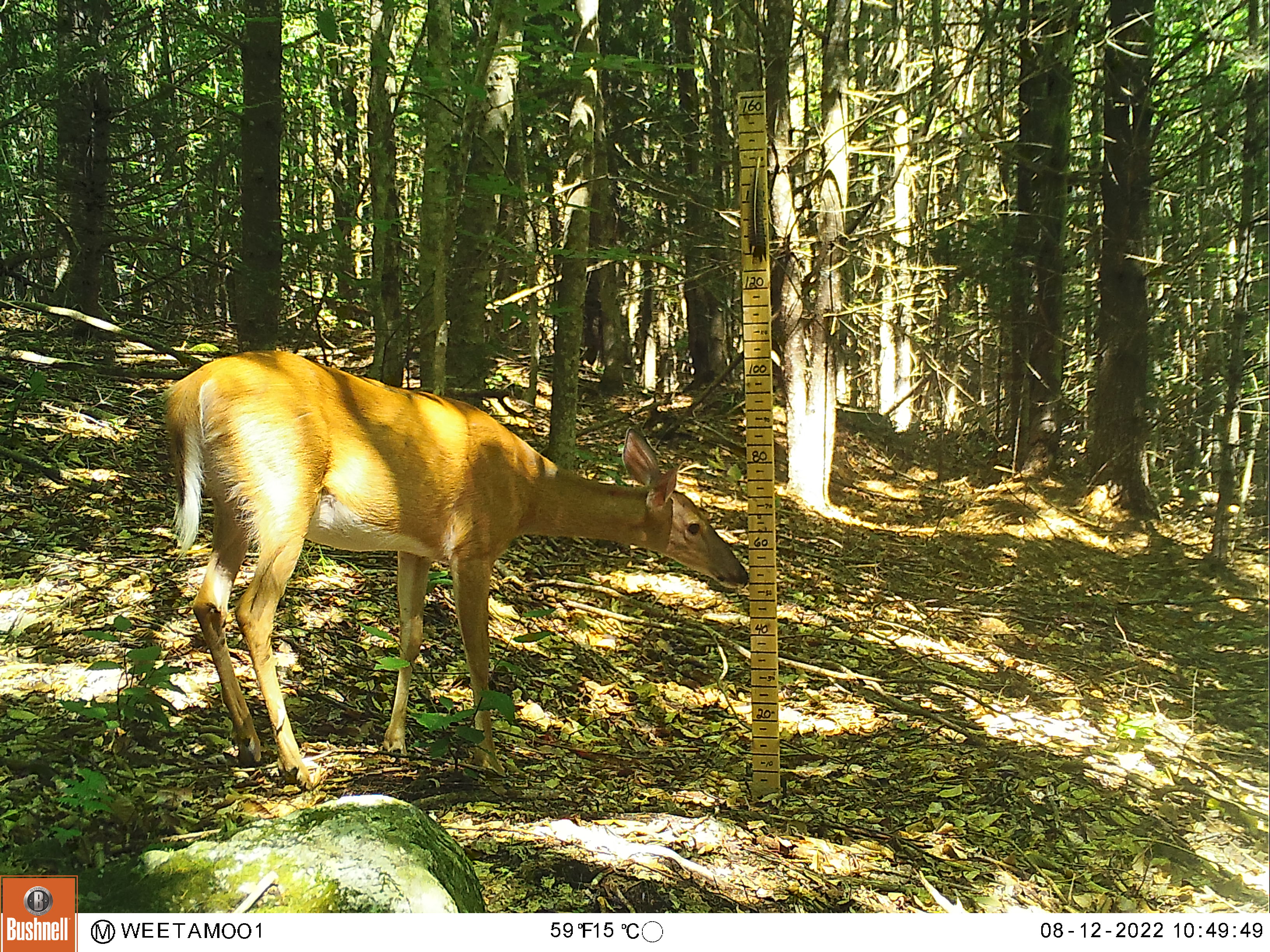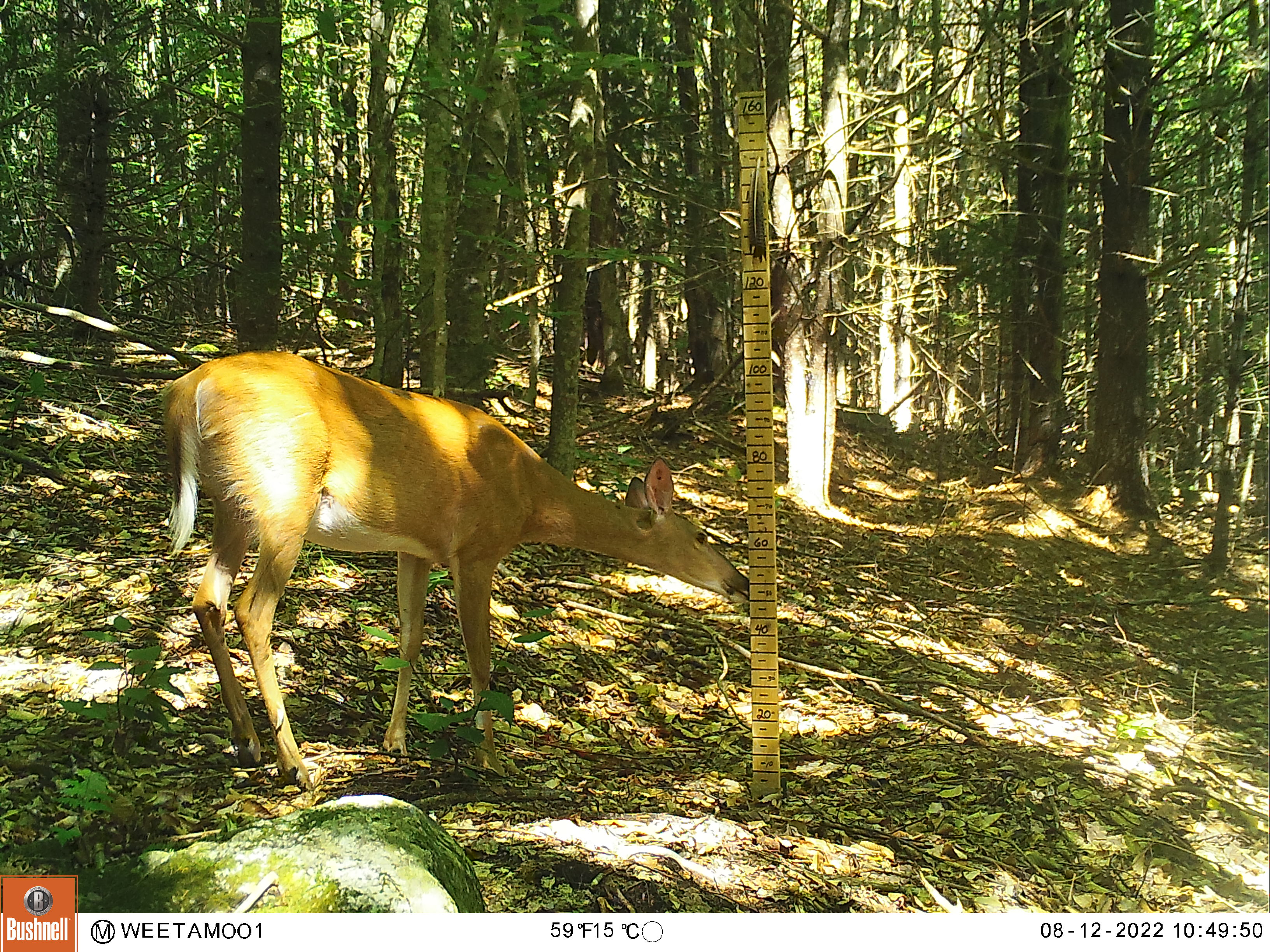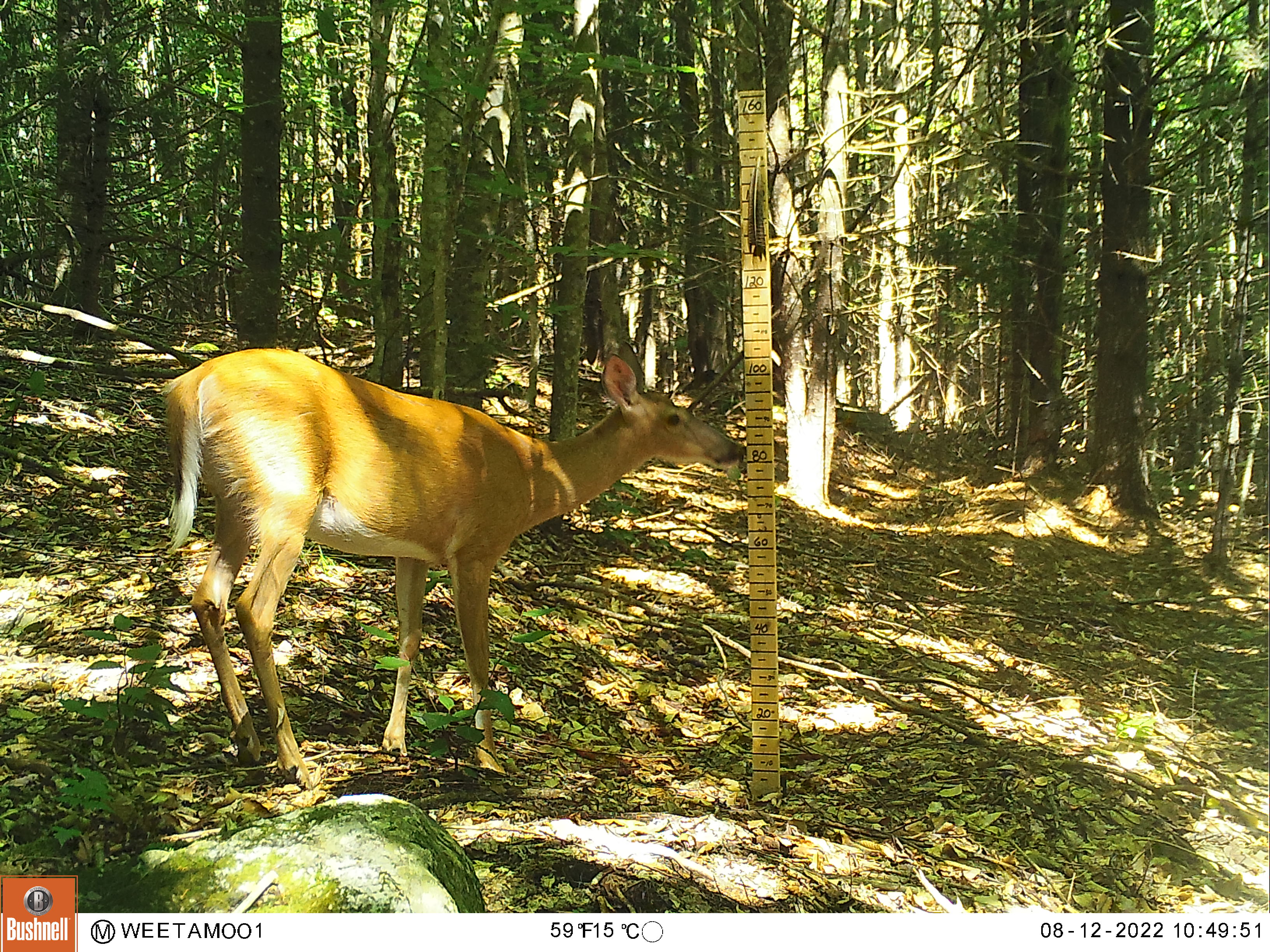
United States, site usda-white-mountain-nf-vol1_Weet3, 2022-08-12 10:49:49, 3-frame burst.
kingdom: Animalia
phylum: Chordata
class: Mammalia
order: Artiodactyla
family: Cervidae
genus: Odocoileus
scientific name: Odocoileus virginianus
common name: white-tailed deer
White-tailed deer (Odocoileus virginianus).